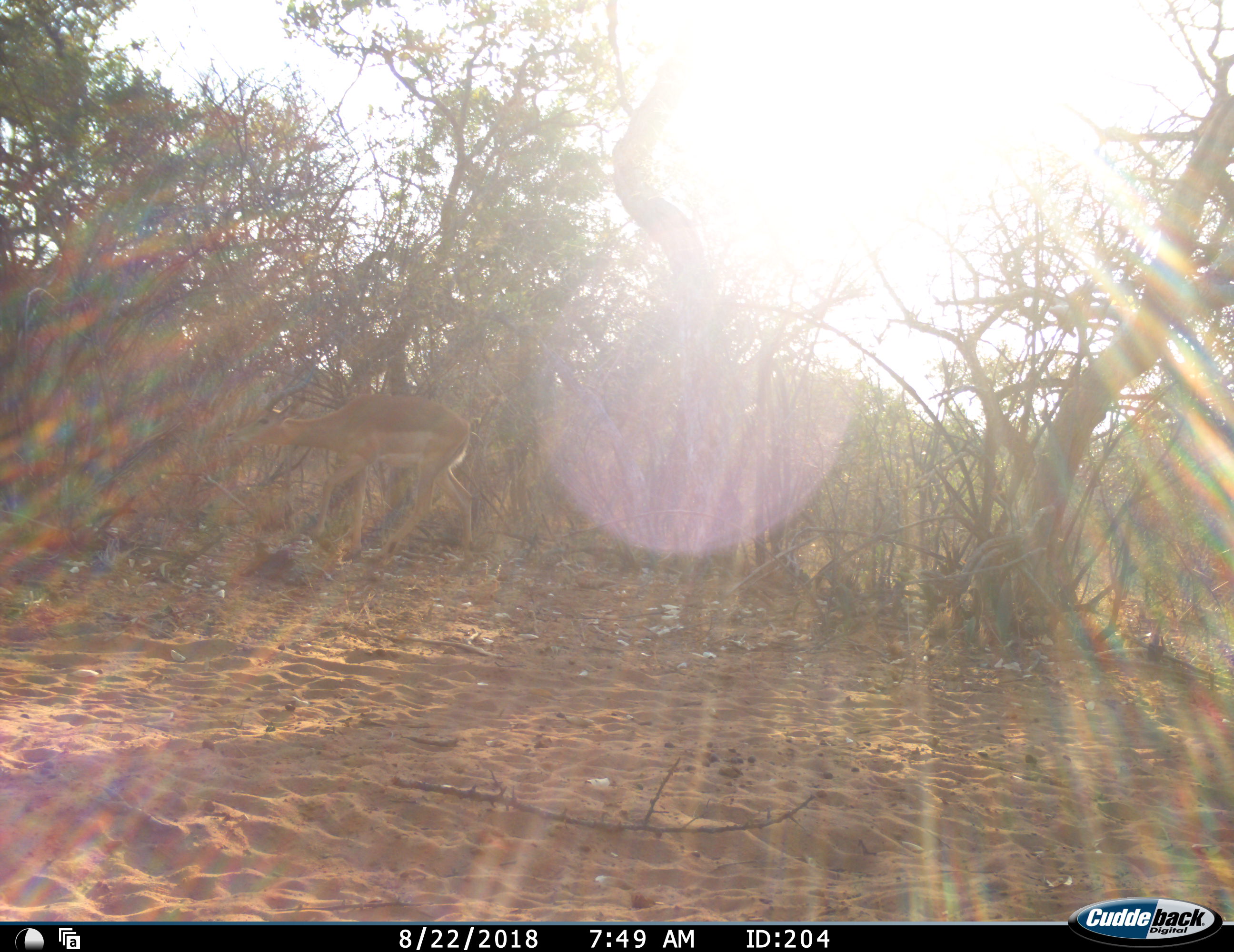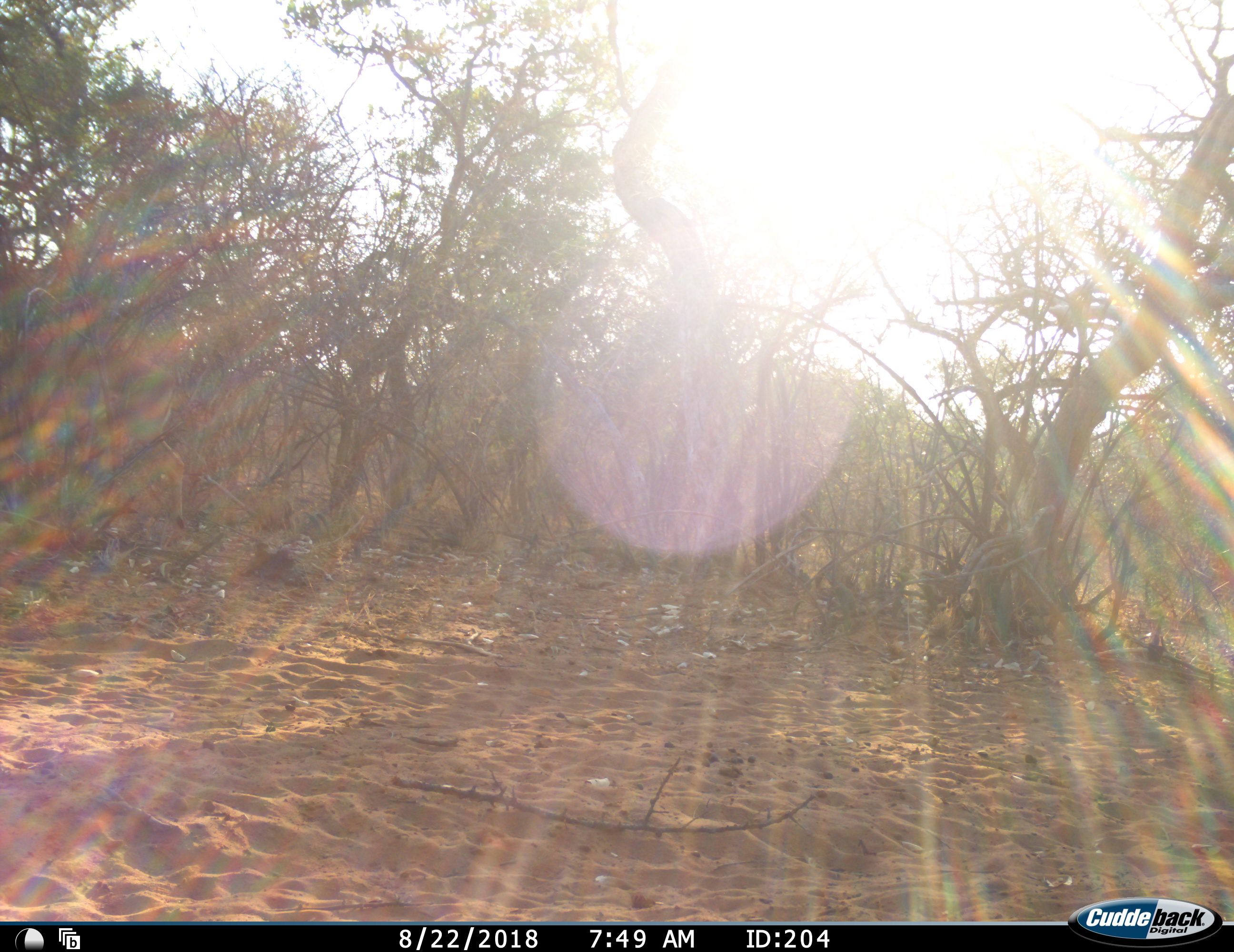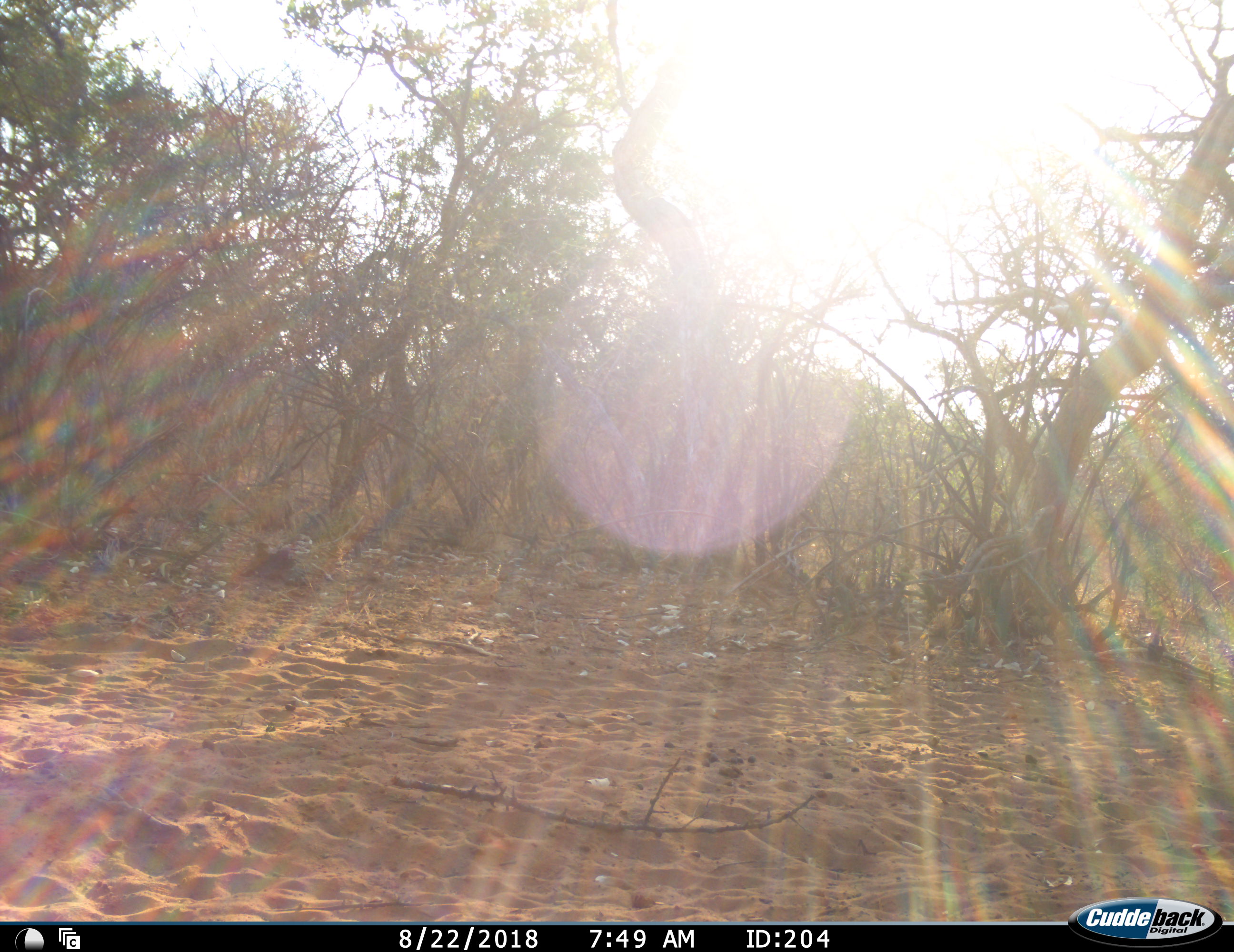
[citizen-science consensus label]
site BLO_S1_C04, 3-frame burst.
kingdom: Animalia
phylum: Chordata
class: Mammalia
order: Artiodactyla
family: Bovidae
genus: Aepyceros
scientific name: Aepyceros melampus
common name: impala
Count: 1.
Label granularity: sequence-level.